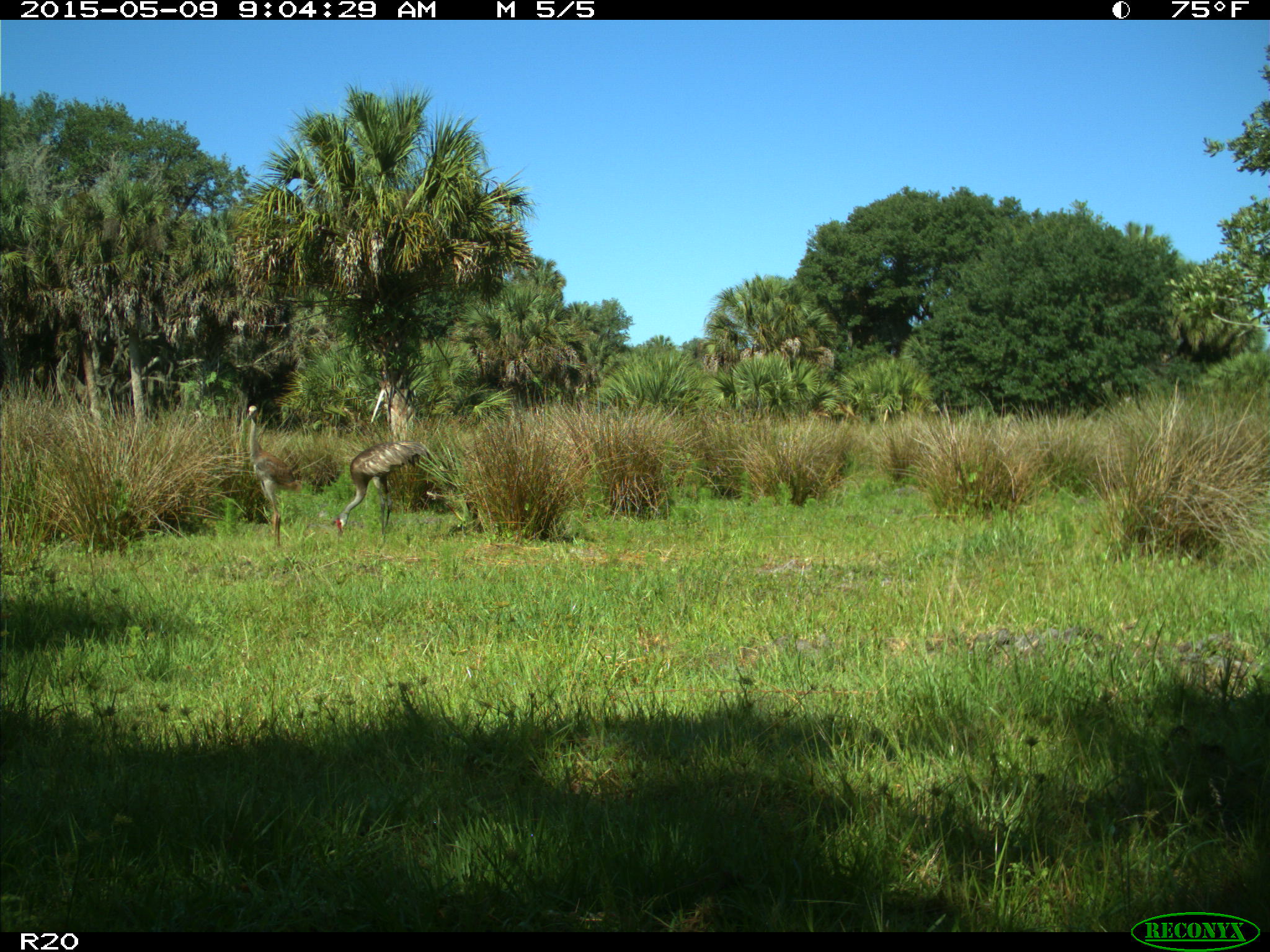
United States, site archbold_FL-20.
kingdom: Animalia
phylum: Chordata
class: Aves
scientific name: Aves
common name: birds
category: unidentified bird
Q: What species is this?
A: Unidentified bird (birds) (Aves).